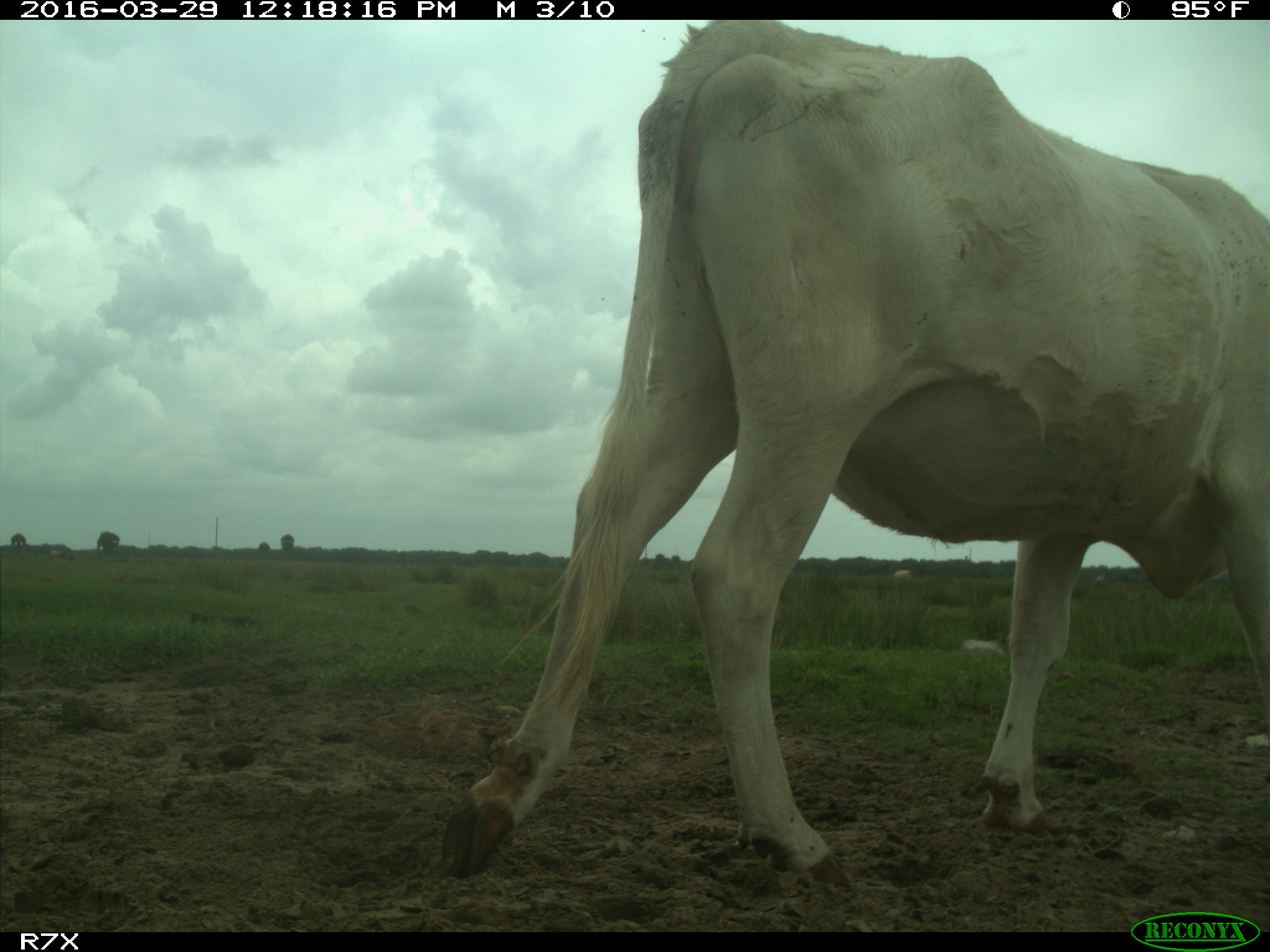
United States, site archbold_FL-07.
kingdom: Animalia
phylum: Chordata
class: Mammalia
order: Artiodactyla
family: Bovidae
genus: Bos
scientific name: Bos taurus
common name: domestic cow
Bos taurus (domestic cow).